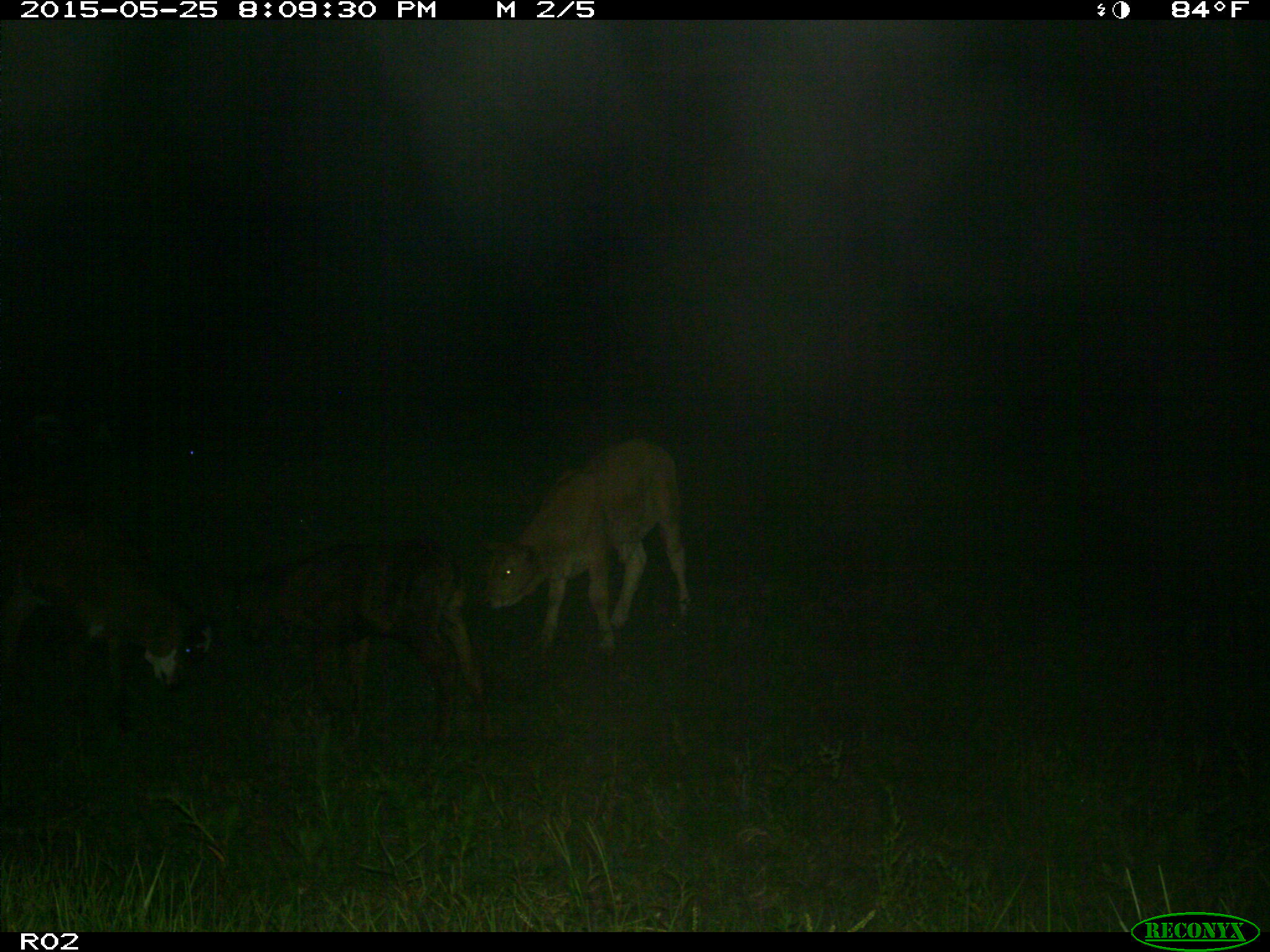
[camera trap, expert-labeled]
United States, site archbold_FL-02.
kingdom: Animalia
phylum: Chordata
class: Mammalia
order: Artiodactyla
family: Bovidae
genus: Bos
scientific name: Bos taurus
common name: domestic cow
Bos taurus (domestic cow).